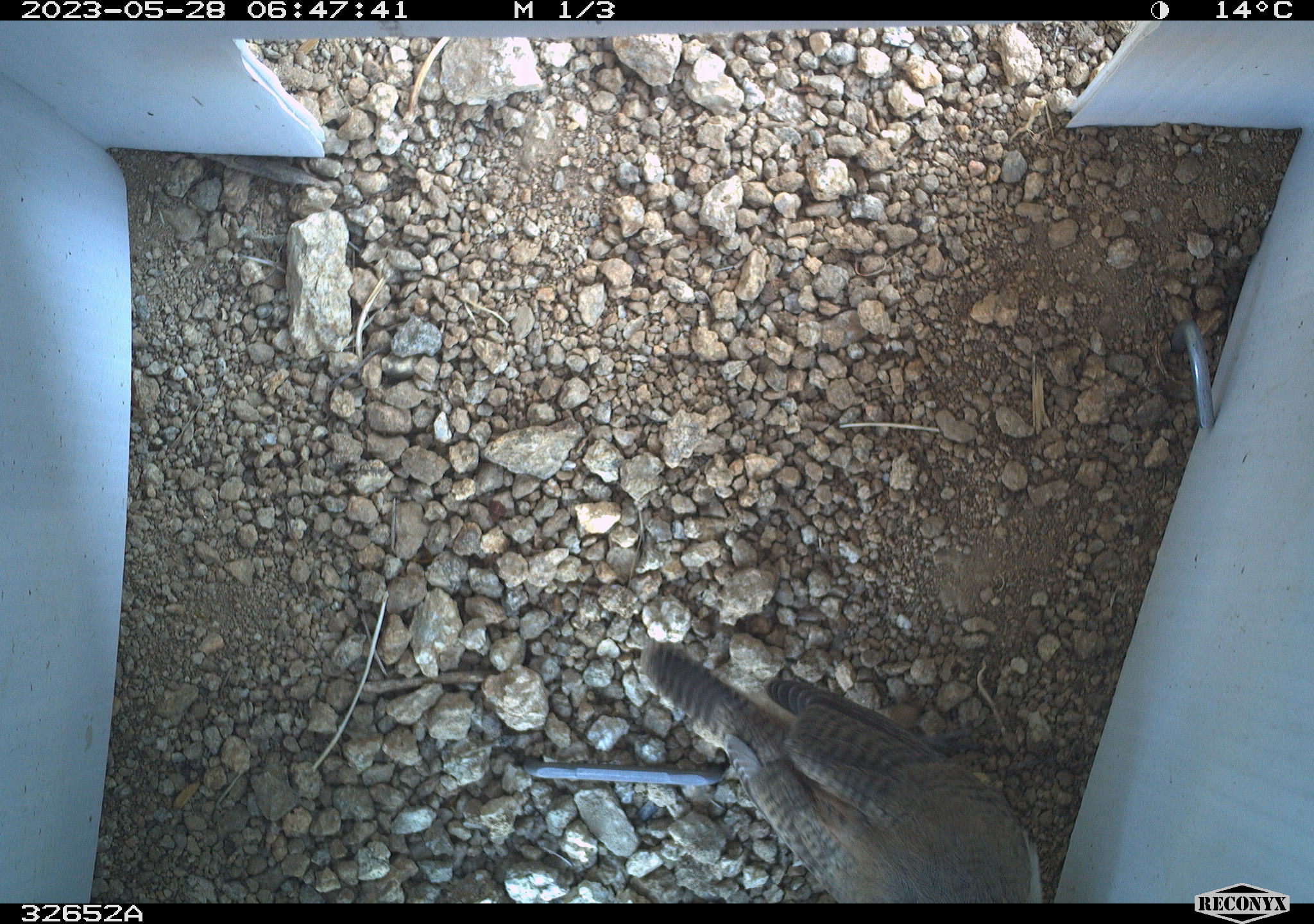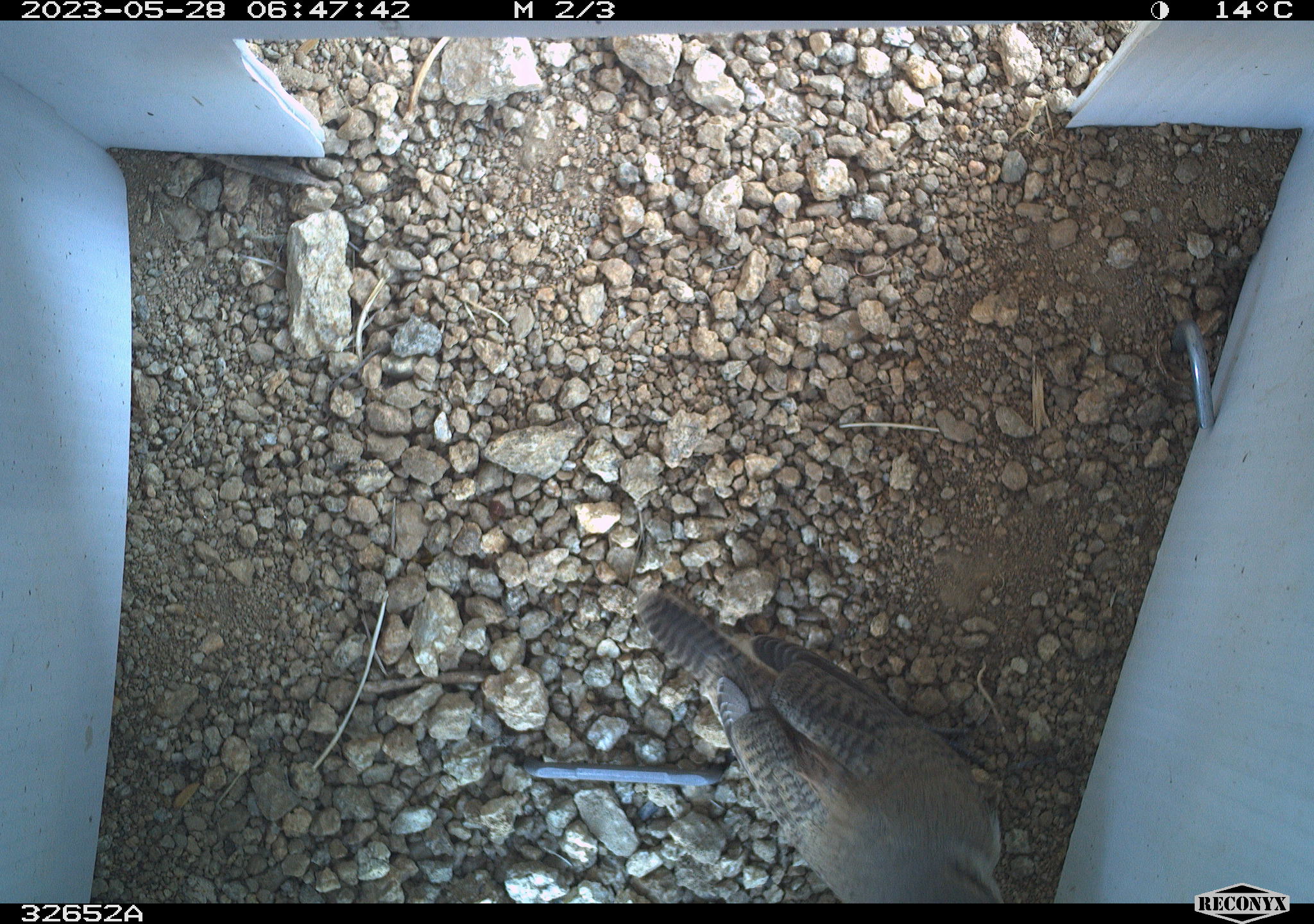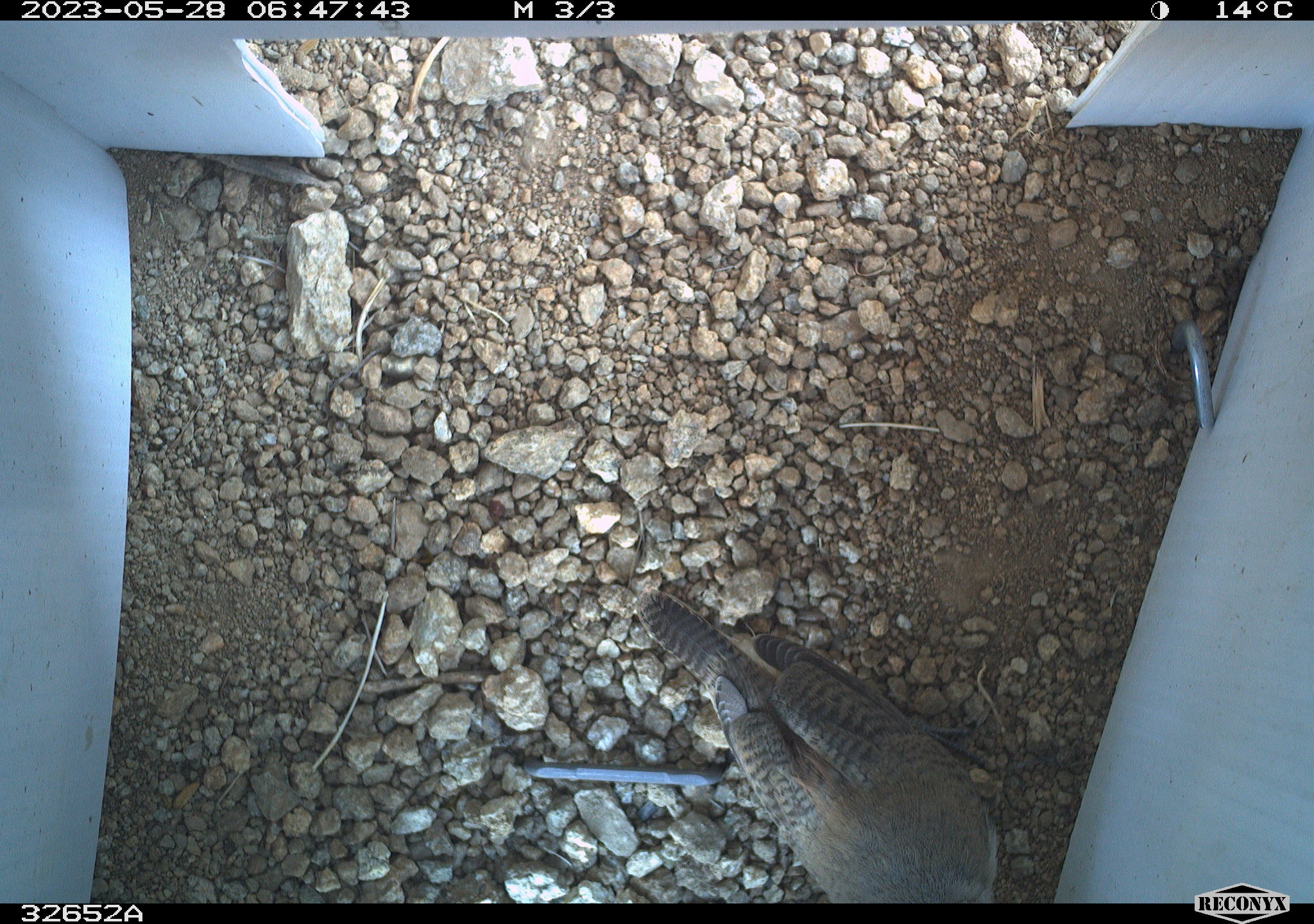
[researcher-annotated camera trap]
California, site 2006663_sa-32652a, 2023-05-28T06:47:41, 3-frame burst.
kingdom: Animalia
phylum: Chordata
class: Aves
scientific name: Aves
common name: bird